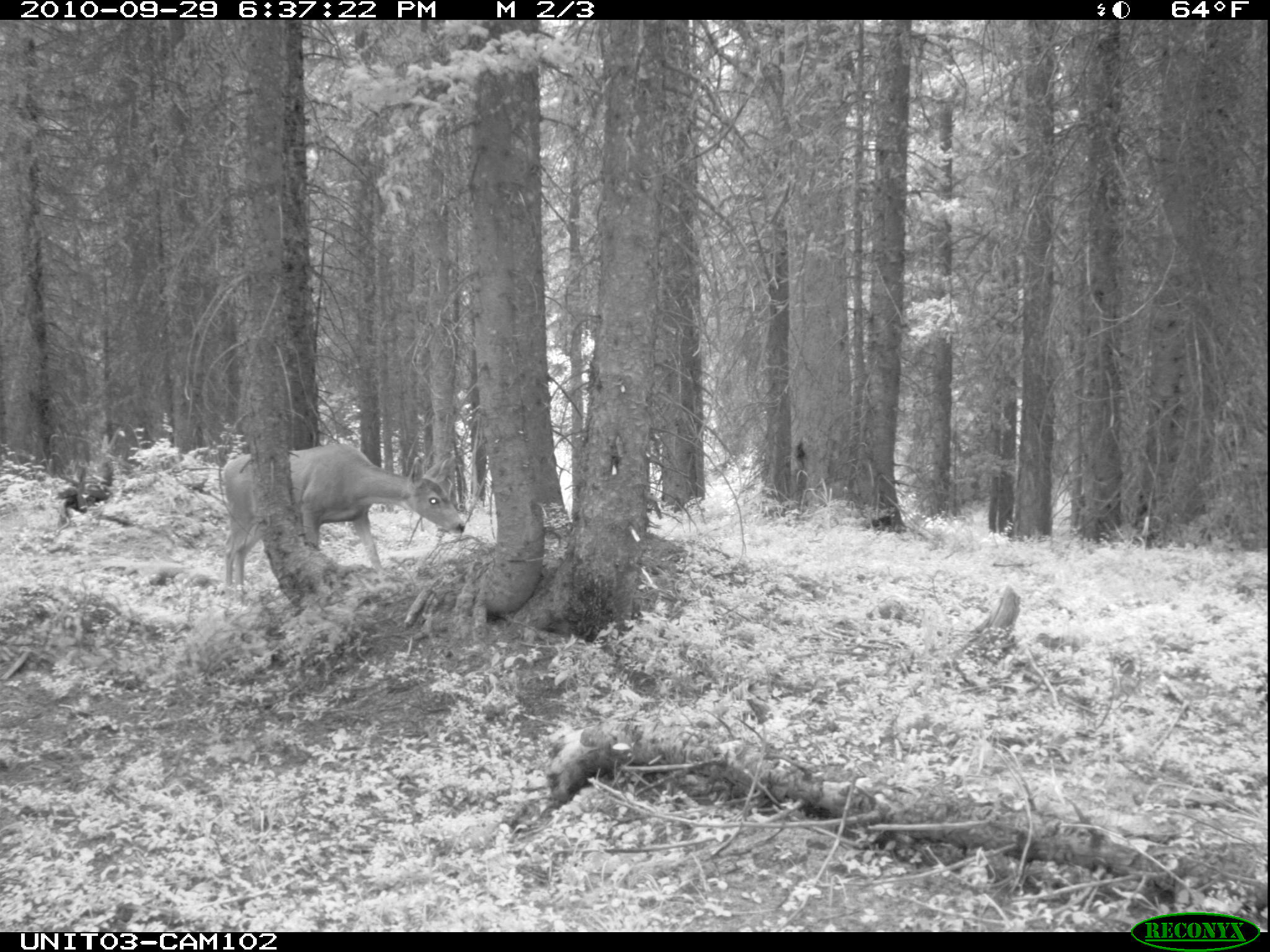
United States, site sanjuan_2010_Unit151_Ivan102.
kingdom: Animalia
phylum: Chordata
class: Mammalia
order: Artiodactyla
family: Cervidae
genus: Odocoileus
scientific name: Odocoileus hemionus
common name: mule deer